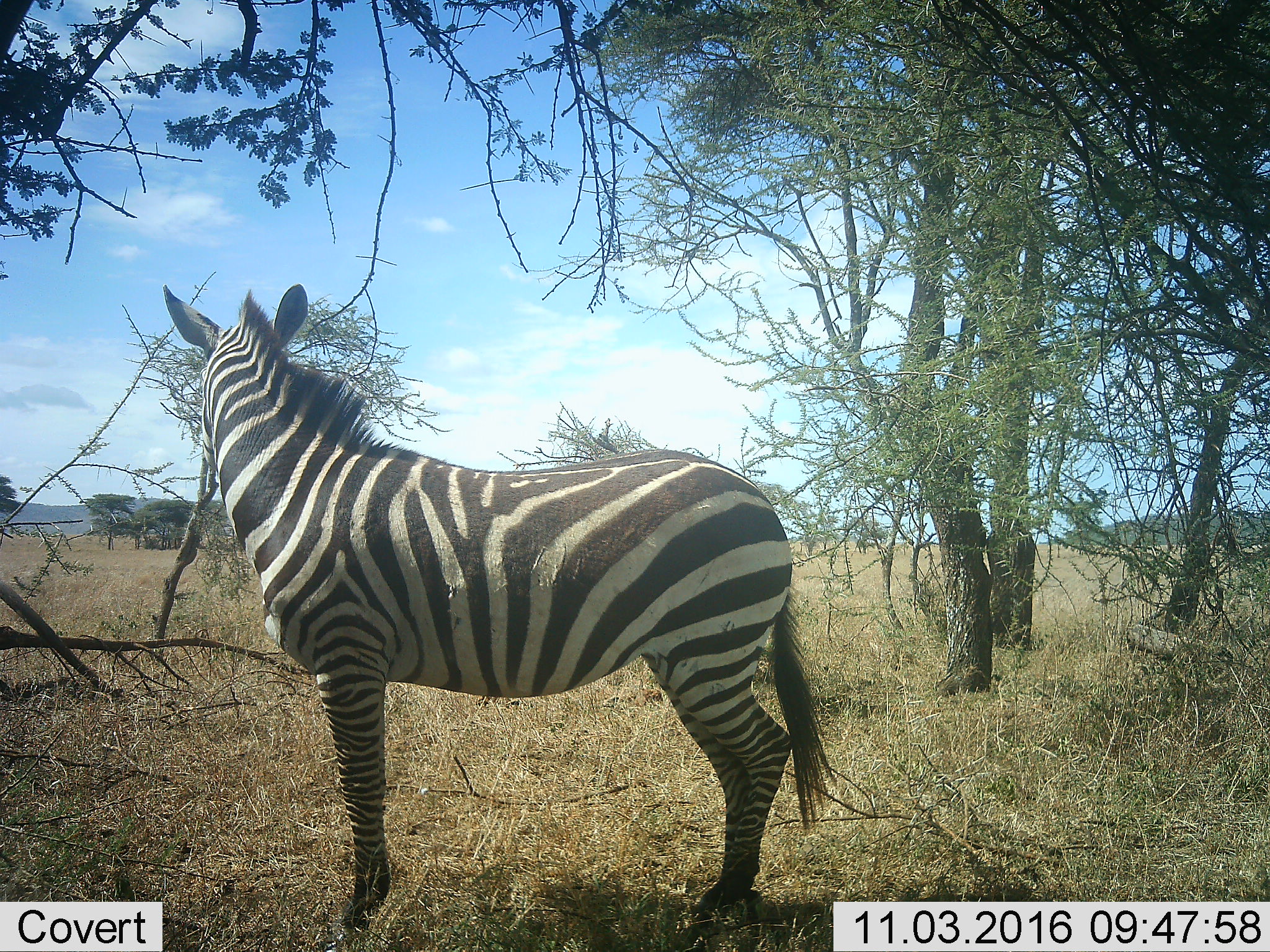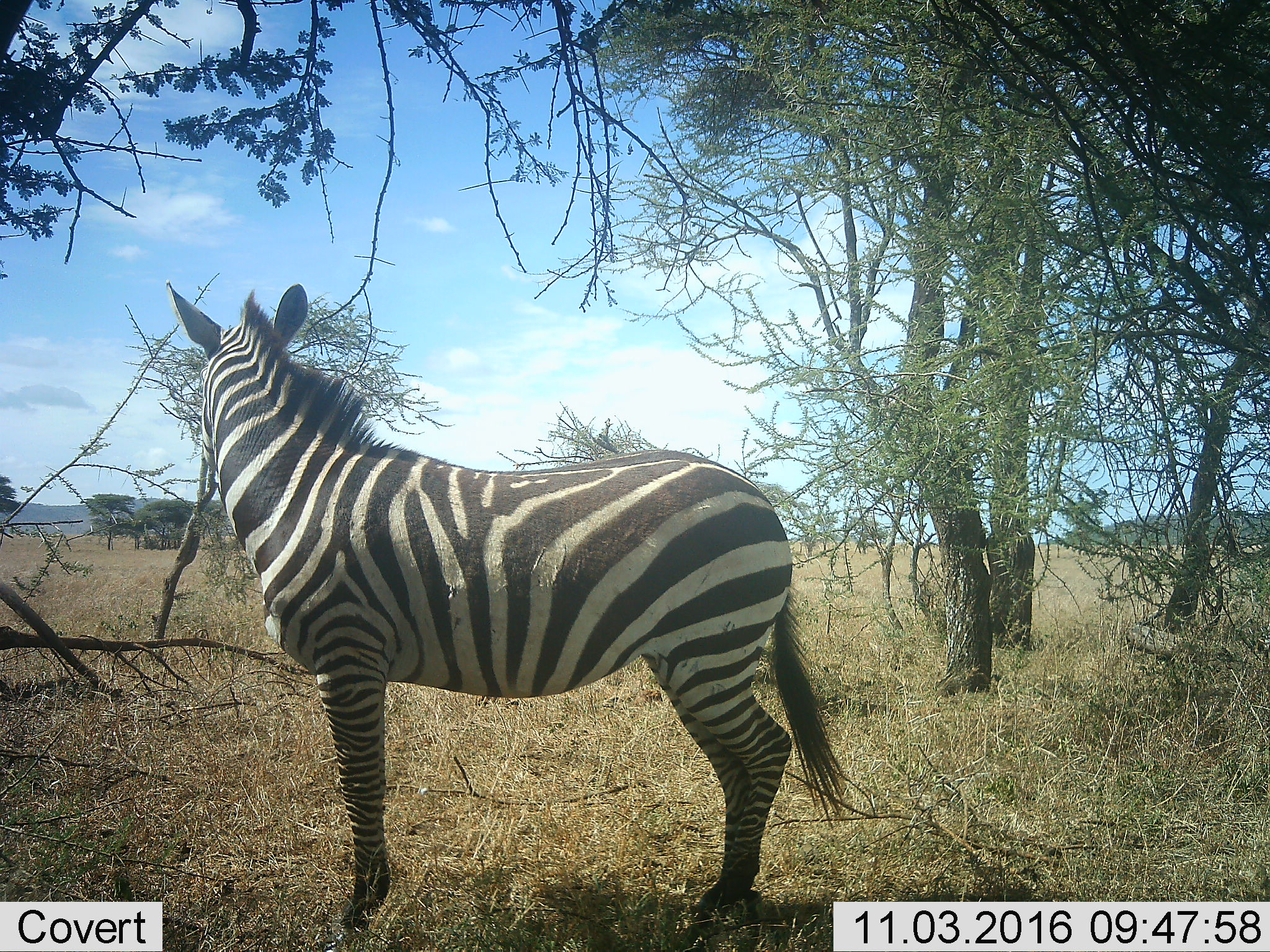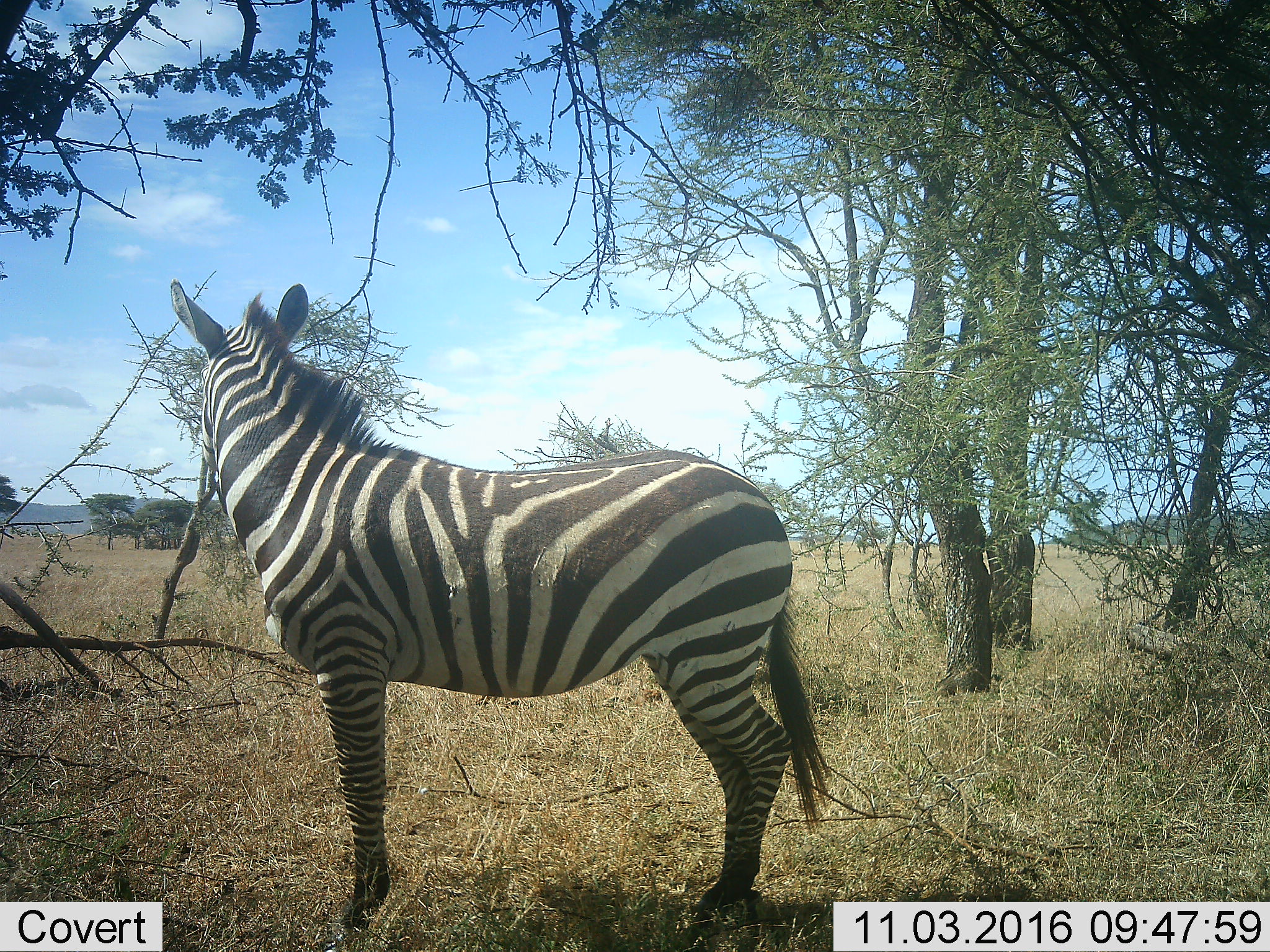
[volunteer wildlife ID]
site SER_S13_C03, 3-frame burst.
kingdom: Animalia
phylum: Chordata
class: Mammalia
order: Perissodactyla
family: Equidae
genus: Equus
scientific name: Equus quagga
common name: plains zebra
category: zebraplains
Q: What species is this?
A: Zebraplains (plains zebra) (Equus quagga).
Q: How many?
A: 1.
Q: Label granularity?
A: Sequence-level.